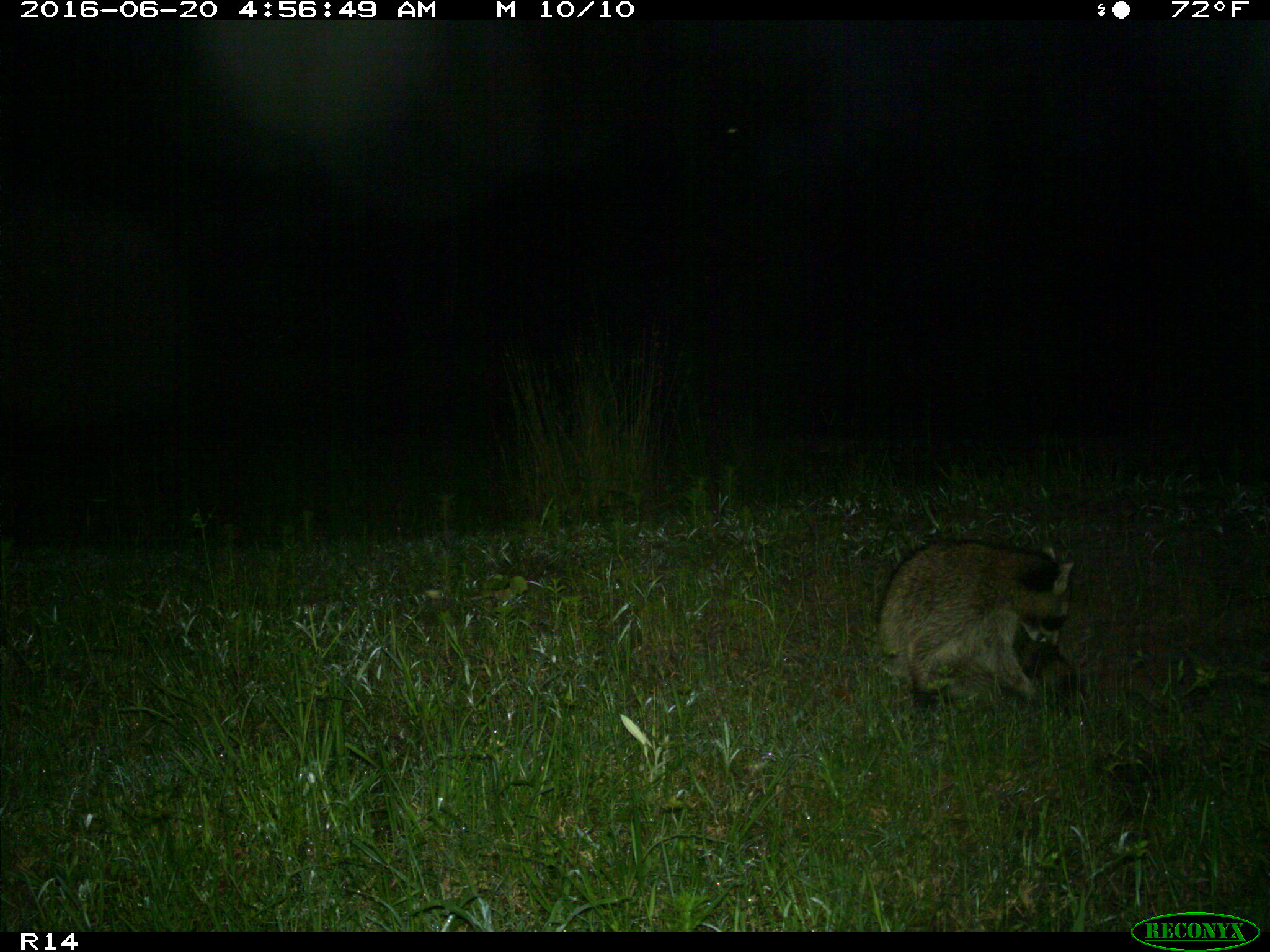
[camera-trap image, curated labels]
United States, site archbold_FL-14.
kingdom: Animalia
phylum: Chordata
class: Mammalia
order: Carnivora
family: Procyonidae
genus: Procyon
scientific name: Procyon lotor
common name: common raccoon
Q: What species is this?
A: Procyon lotor (common raccoon).